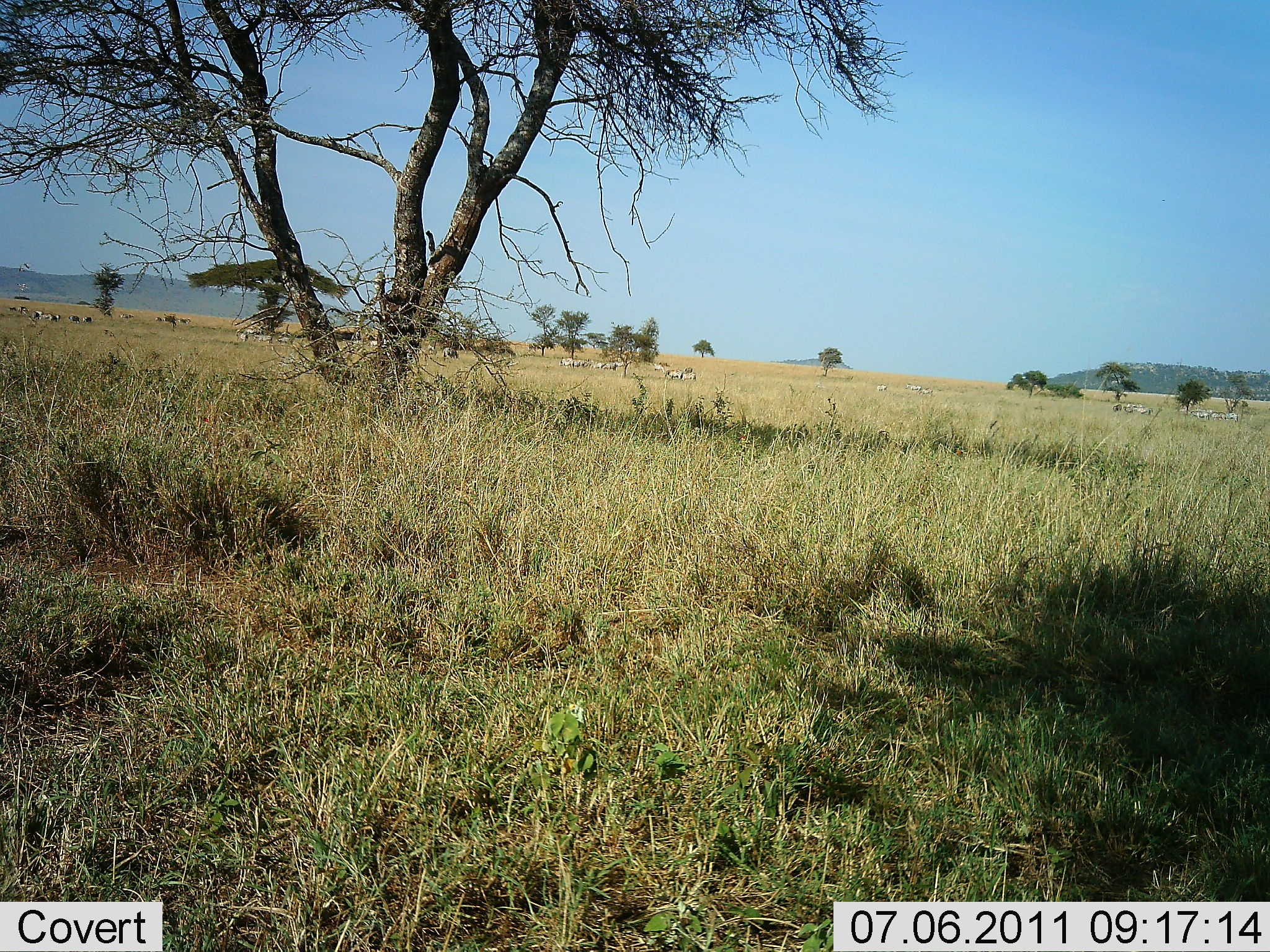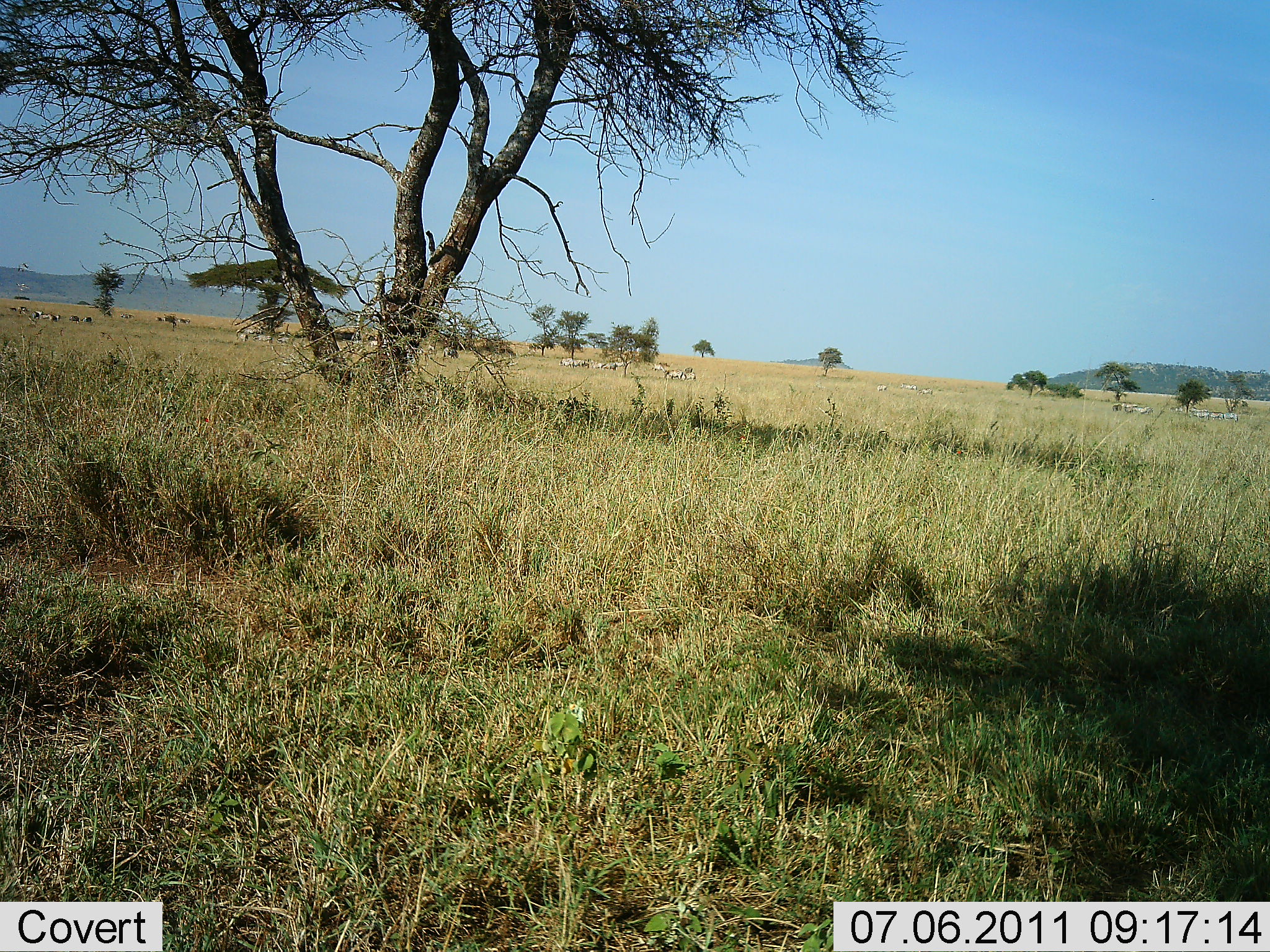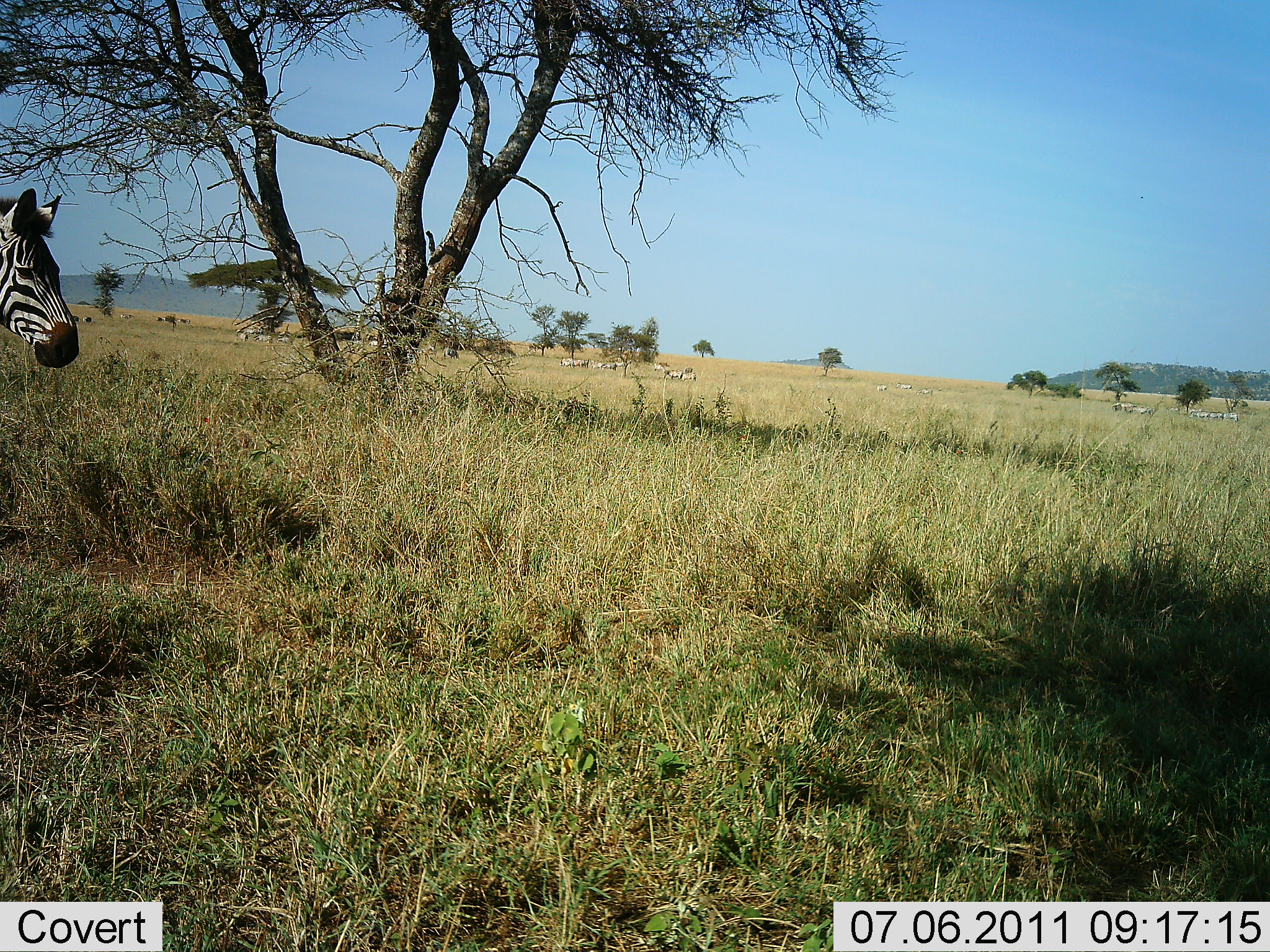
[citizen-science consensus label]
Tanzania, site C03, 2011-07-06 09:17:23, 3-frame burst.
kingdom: Animalia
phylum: Chordata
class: Mammalia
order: Perissodactyla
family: Equidae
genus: Equus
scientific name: Equus quagga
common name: plains zebra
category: zebra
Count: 1.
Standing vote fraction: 25%.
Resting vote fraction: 0%.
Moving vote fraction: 92%.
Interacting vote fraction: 0%.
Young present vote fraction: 0%.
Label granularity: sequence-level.